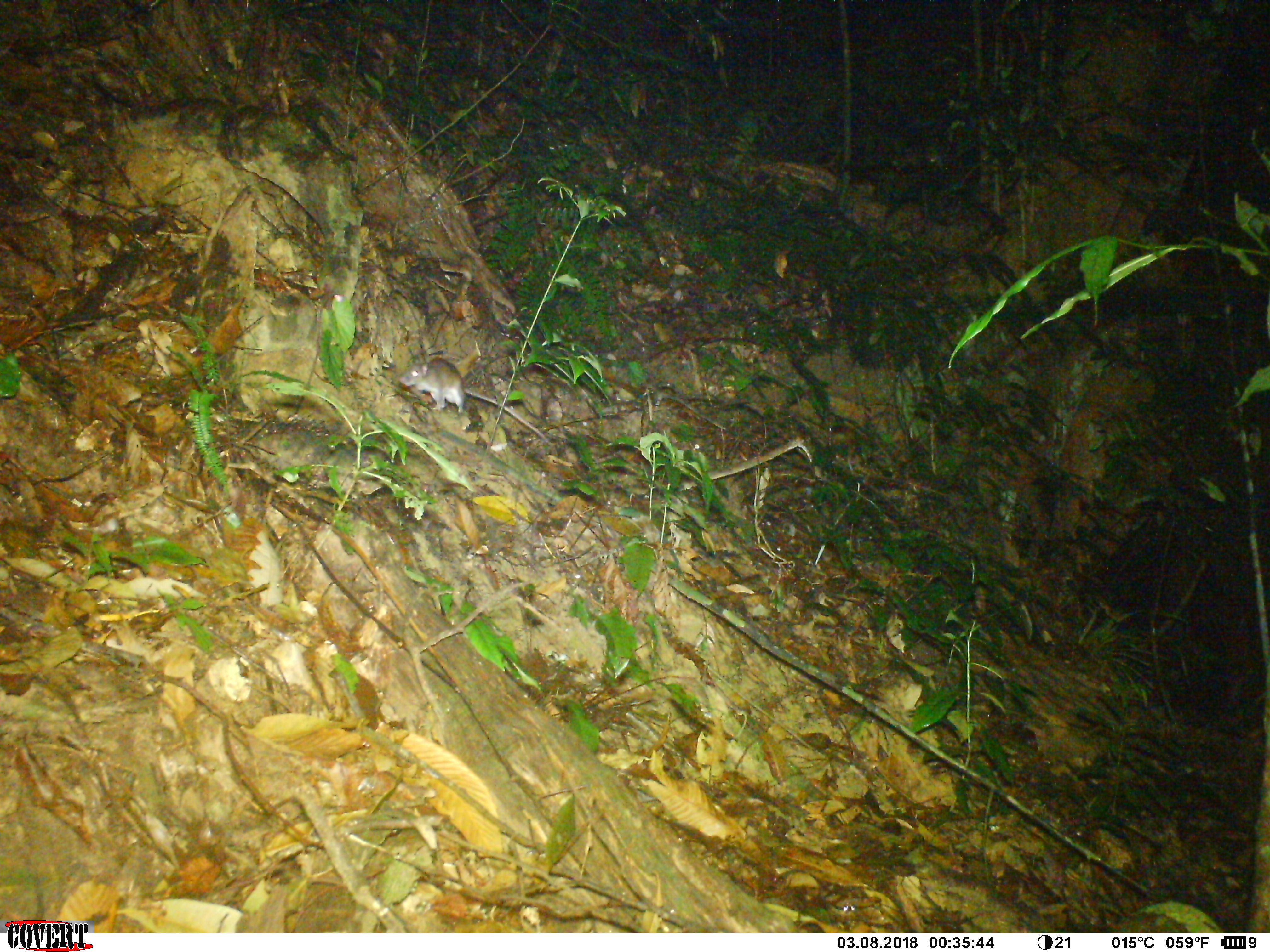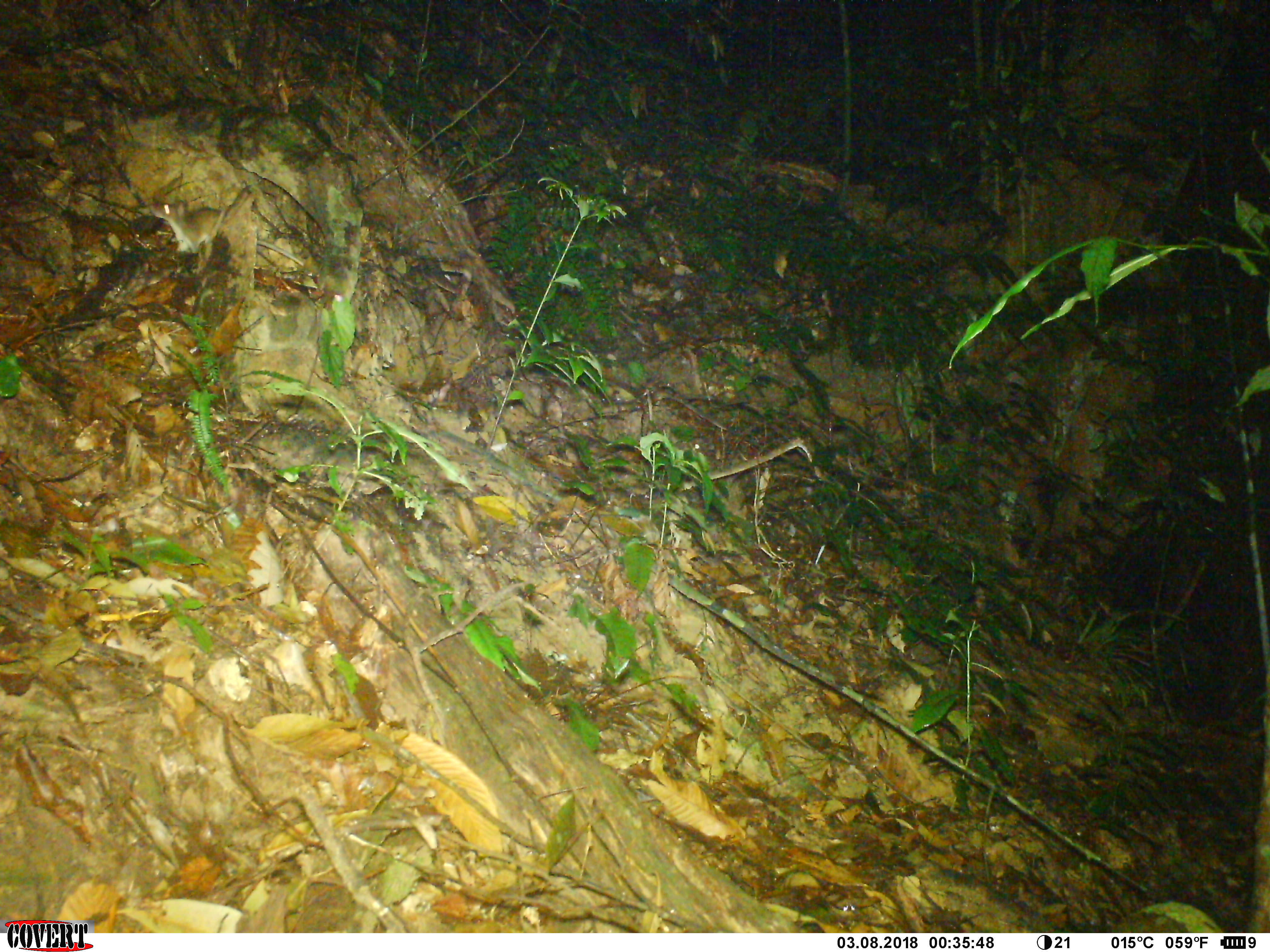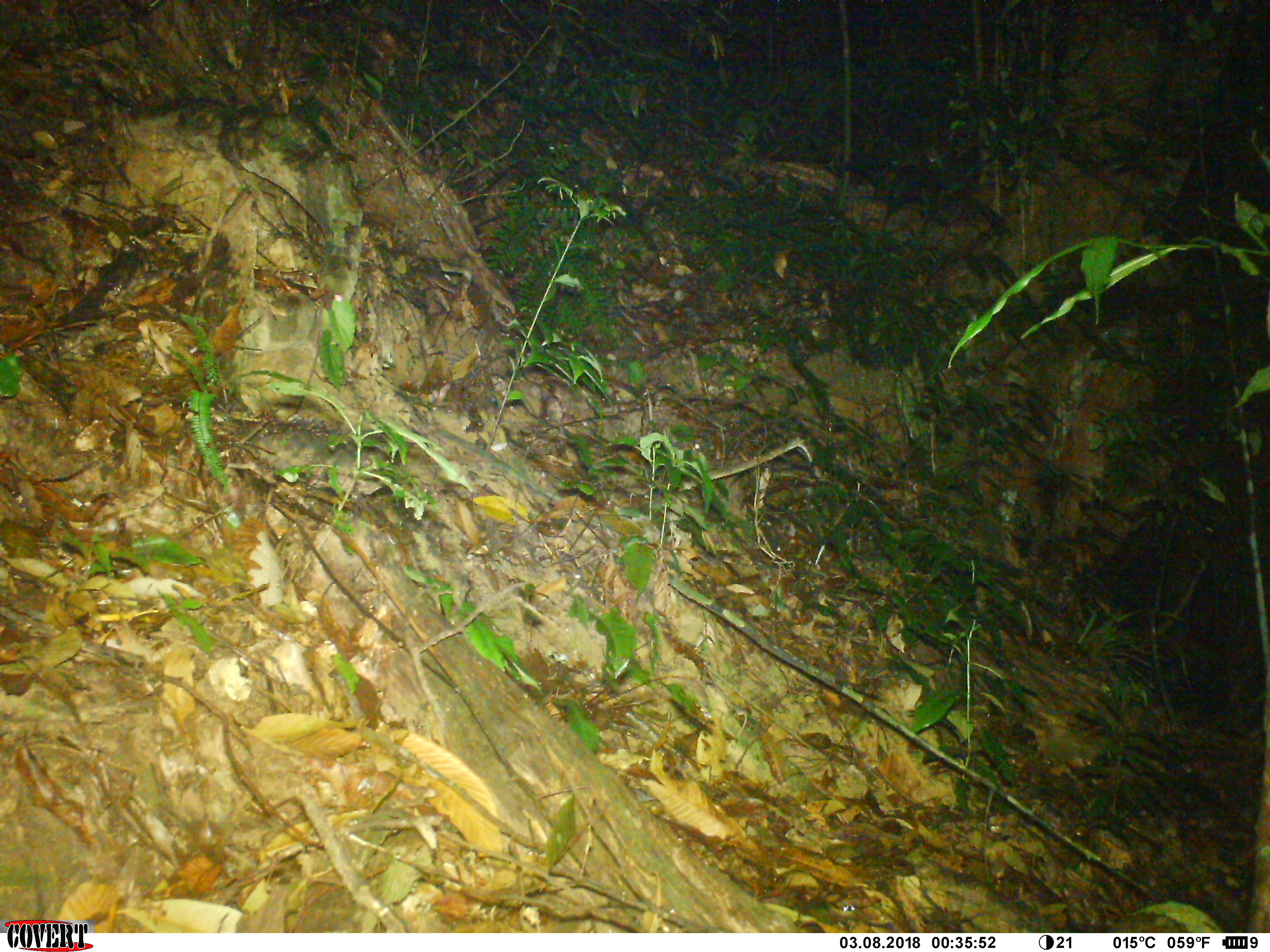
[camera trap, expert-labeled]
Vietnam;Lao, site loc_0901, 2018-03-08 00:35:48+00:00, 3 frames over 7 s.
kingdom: Animalia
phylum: Chordata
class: Mammalia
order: Rodentia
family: Muridae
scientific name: Muridae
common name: old-world mice and rats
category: unidentified murid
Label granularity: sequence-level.